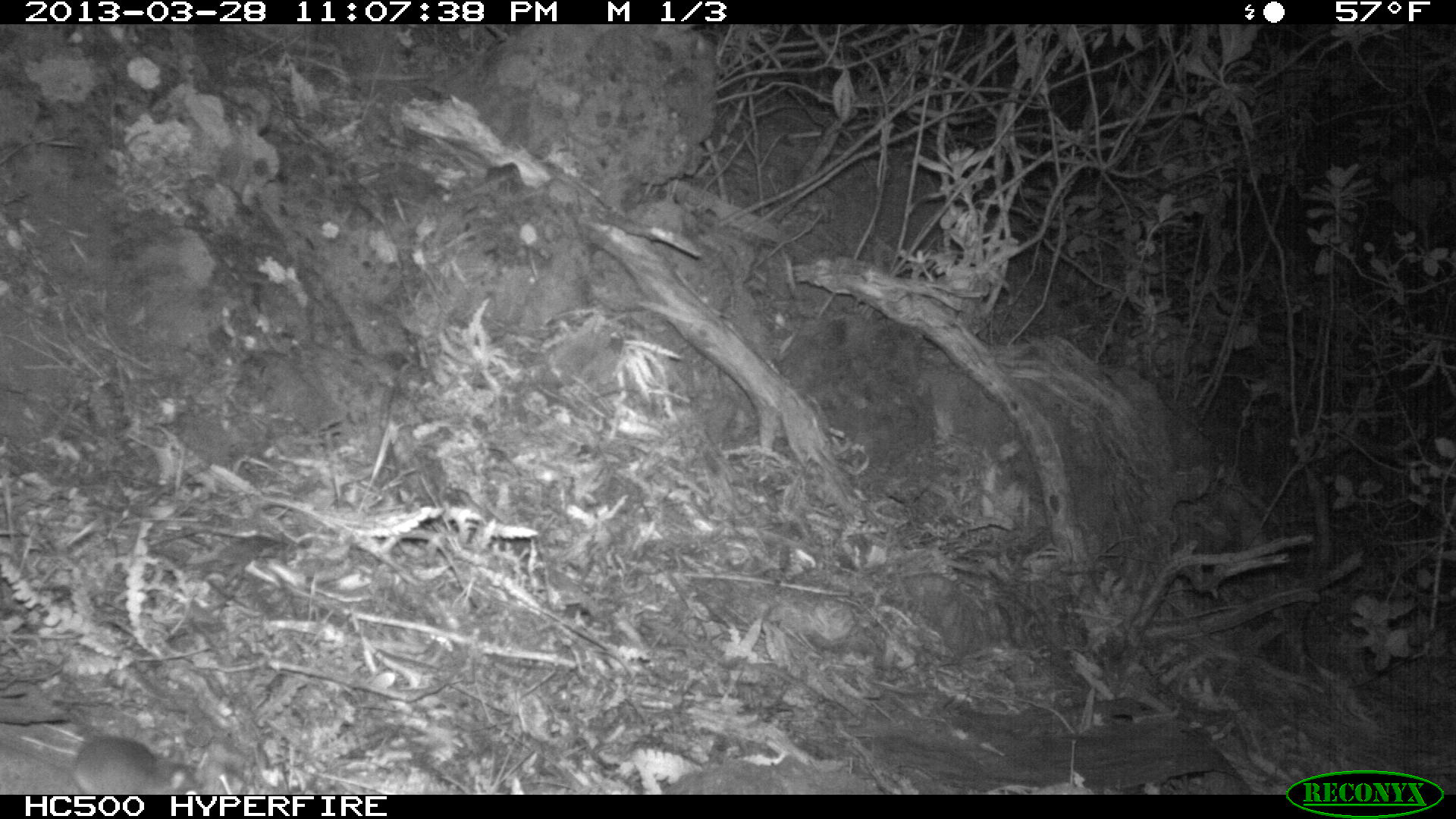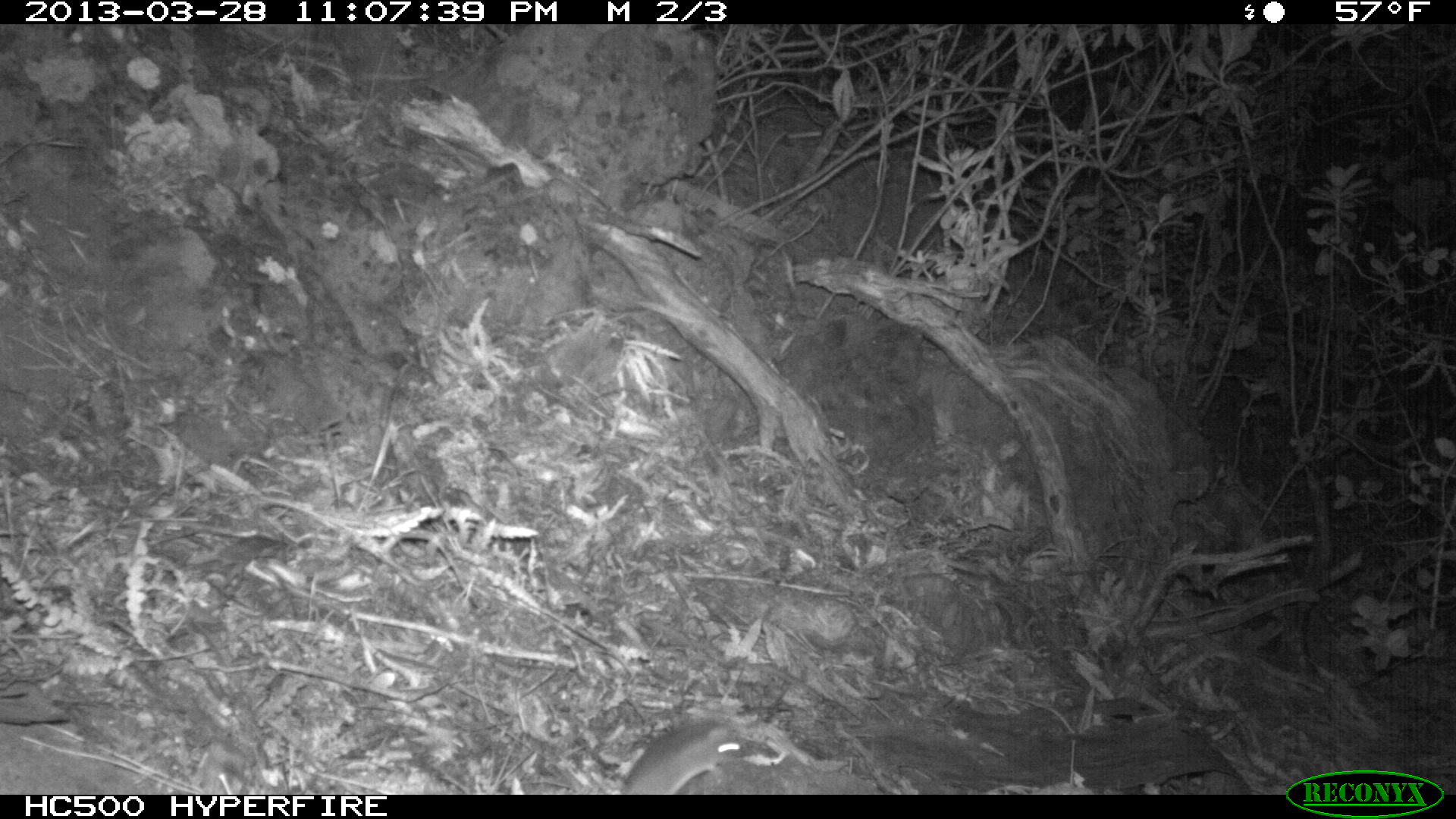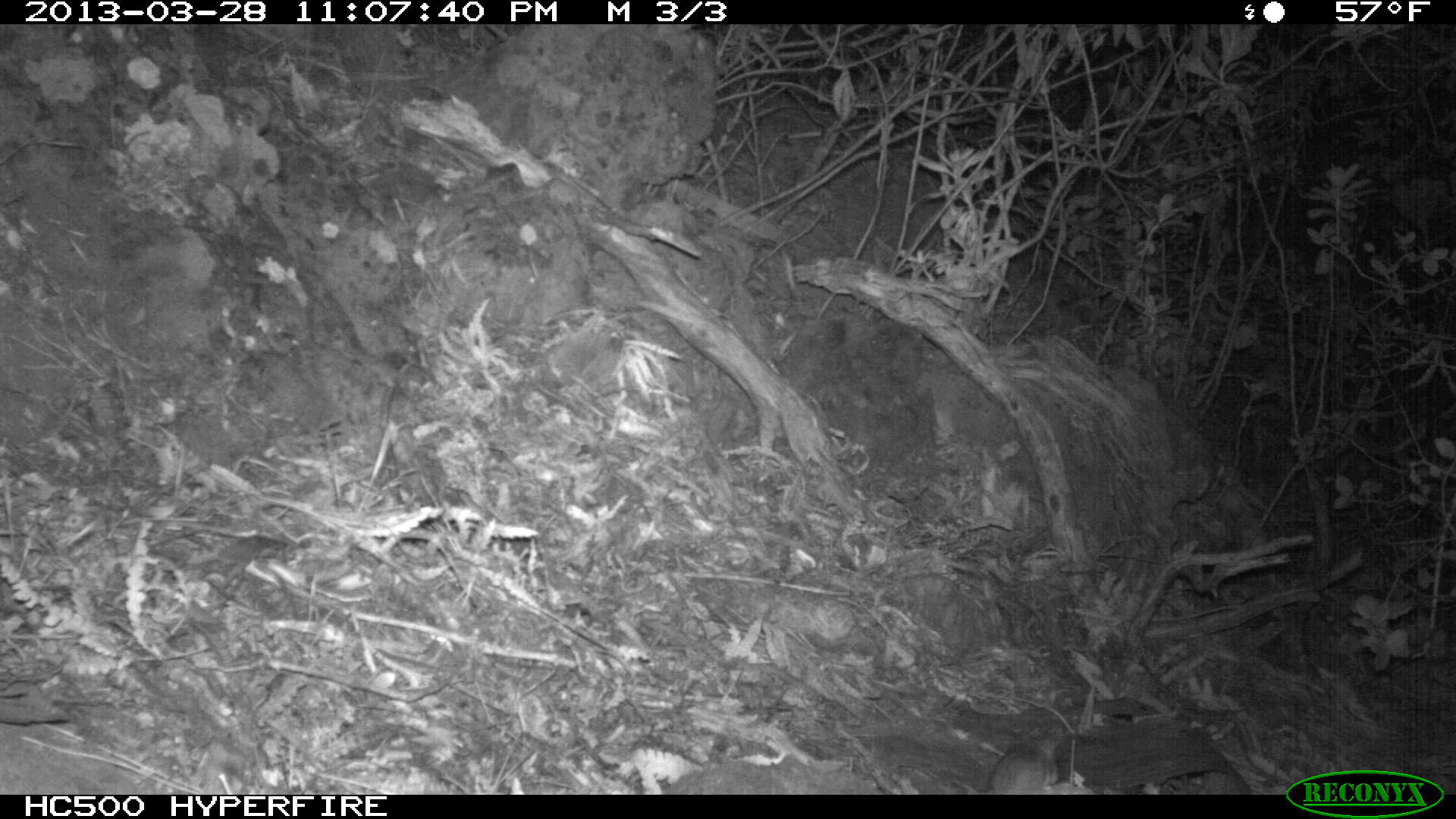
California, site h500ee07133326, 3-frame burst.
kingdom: Animalia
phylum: Chordata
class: Mammalia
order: Rodentia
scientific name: Rodentia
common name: rodent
Rodent (Rodentia).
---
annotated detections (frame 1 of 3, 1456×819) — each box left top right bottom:
rodent: 0 733 205 794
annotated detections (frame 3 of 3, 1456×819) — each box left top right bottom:
rodent: 986 732 1059 794